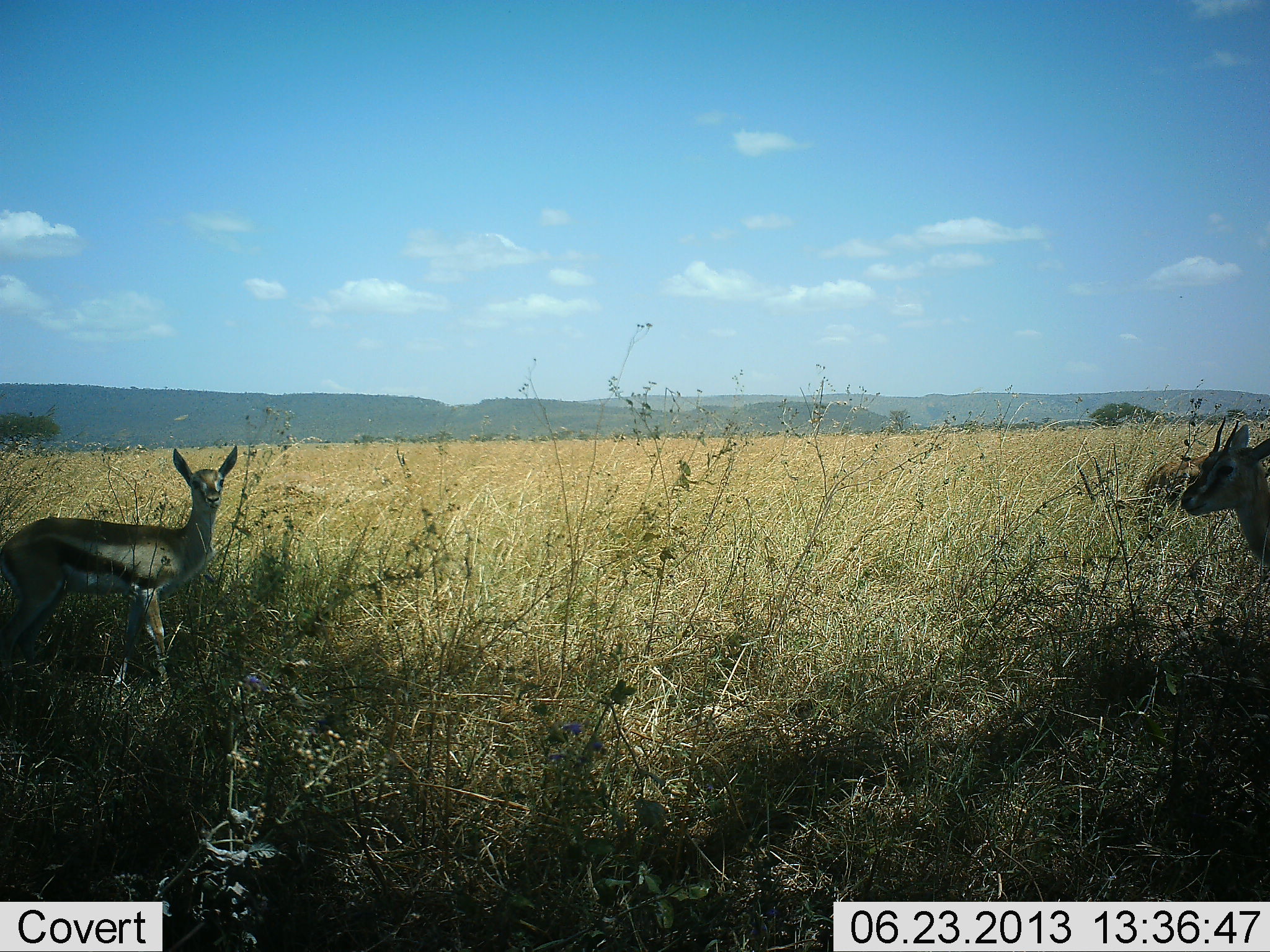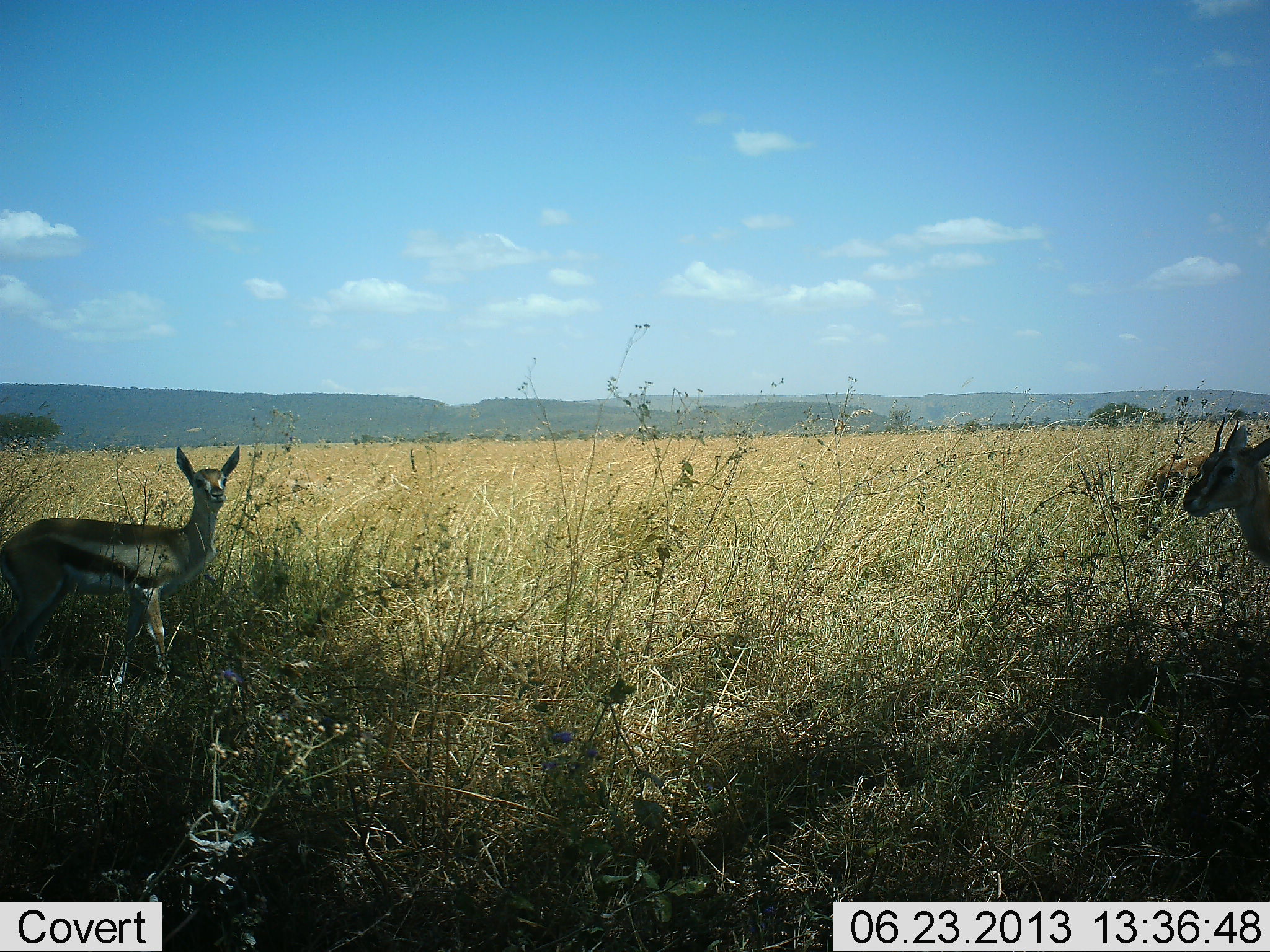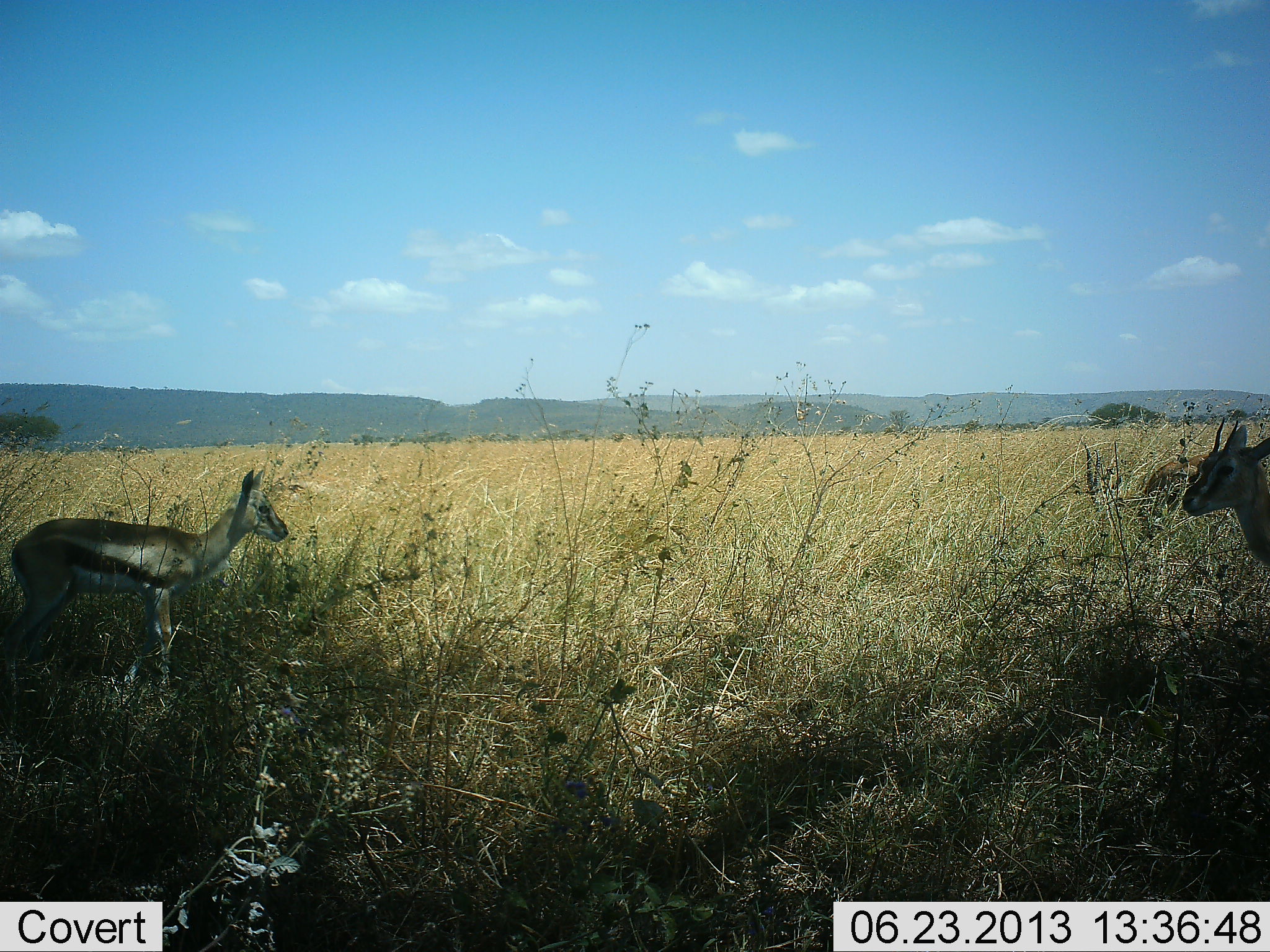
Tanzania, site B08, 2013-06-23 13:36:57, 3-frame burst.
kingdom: Animalia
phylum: Chordata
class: Mammalia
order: Artiodactyla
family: Bovidae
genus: Eudorcas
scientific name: Eudorcas thomsonii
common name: thomson's gazelle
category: gazellethomsons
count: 2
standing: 93%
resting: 0%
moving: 7%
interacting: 0%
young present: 7%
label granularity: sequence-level